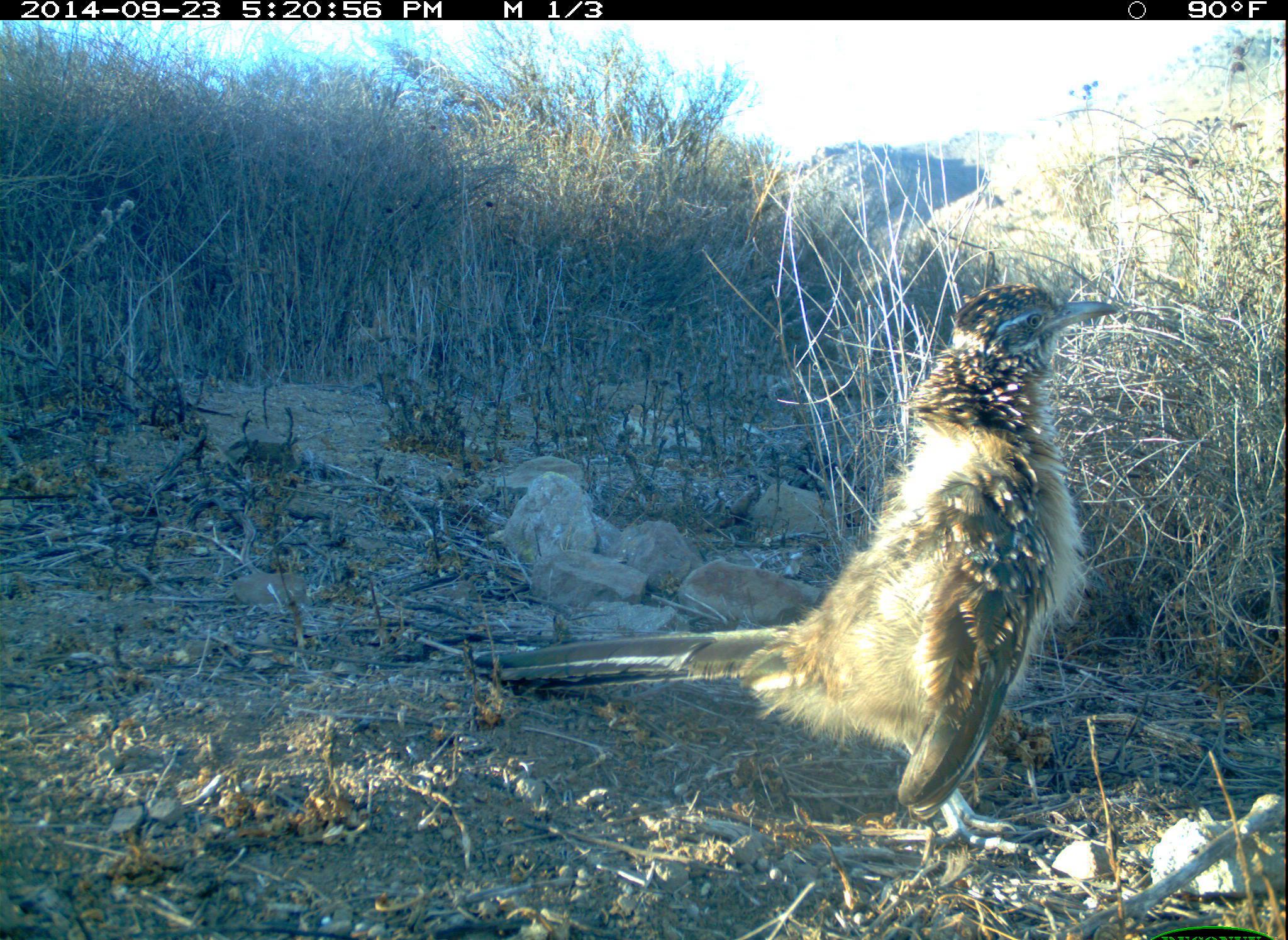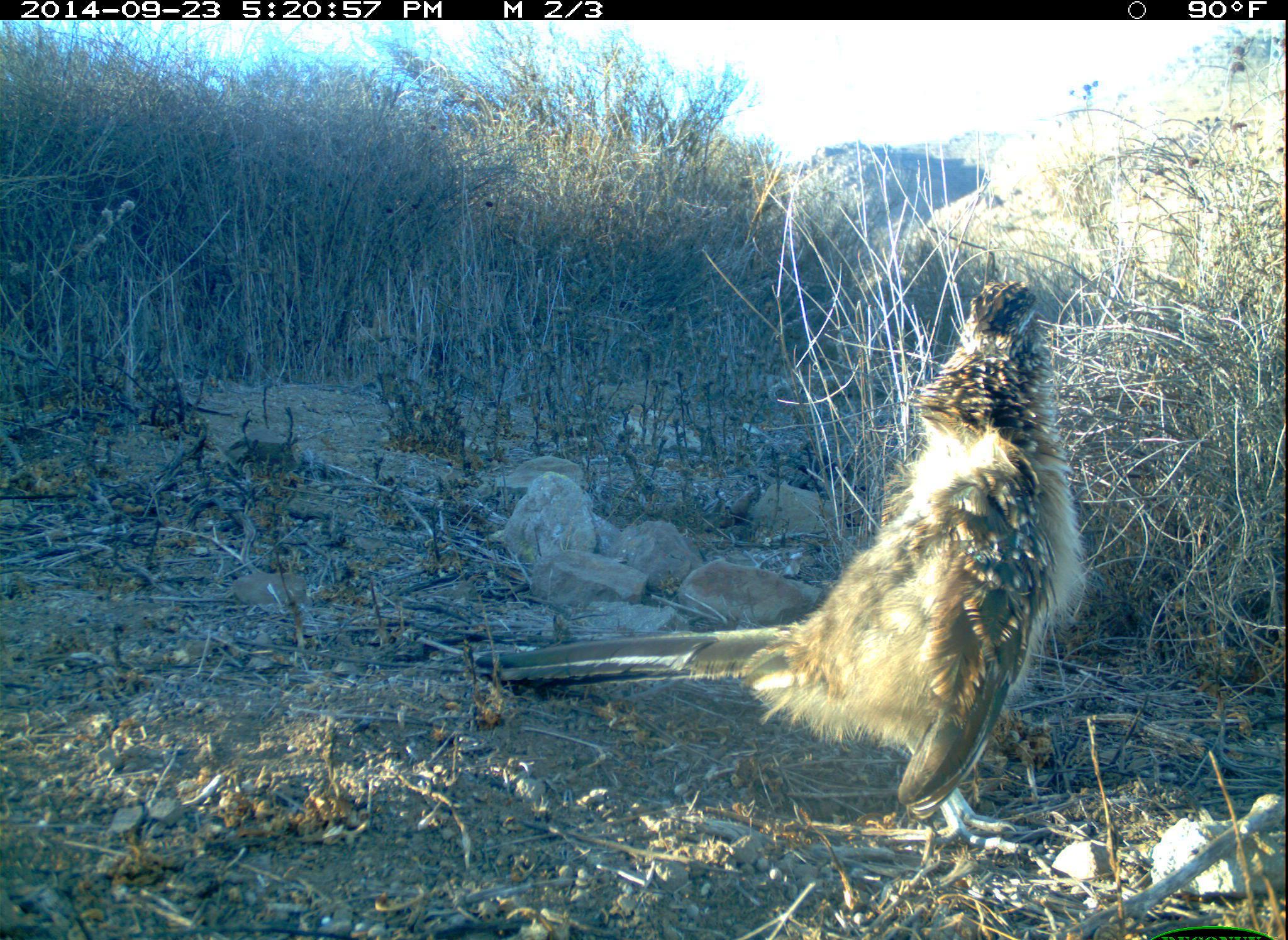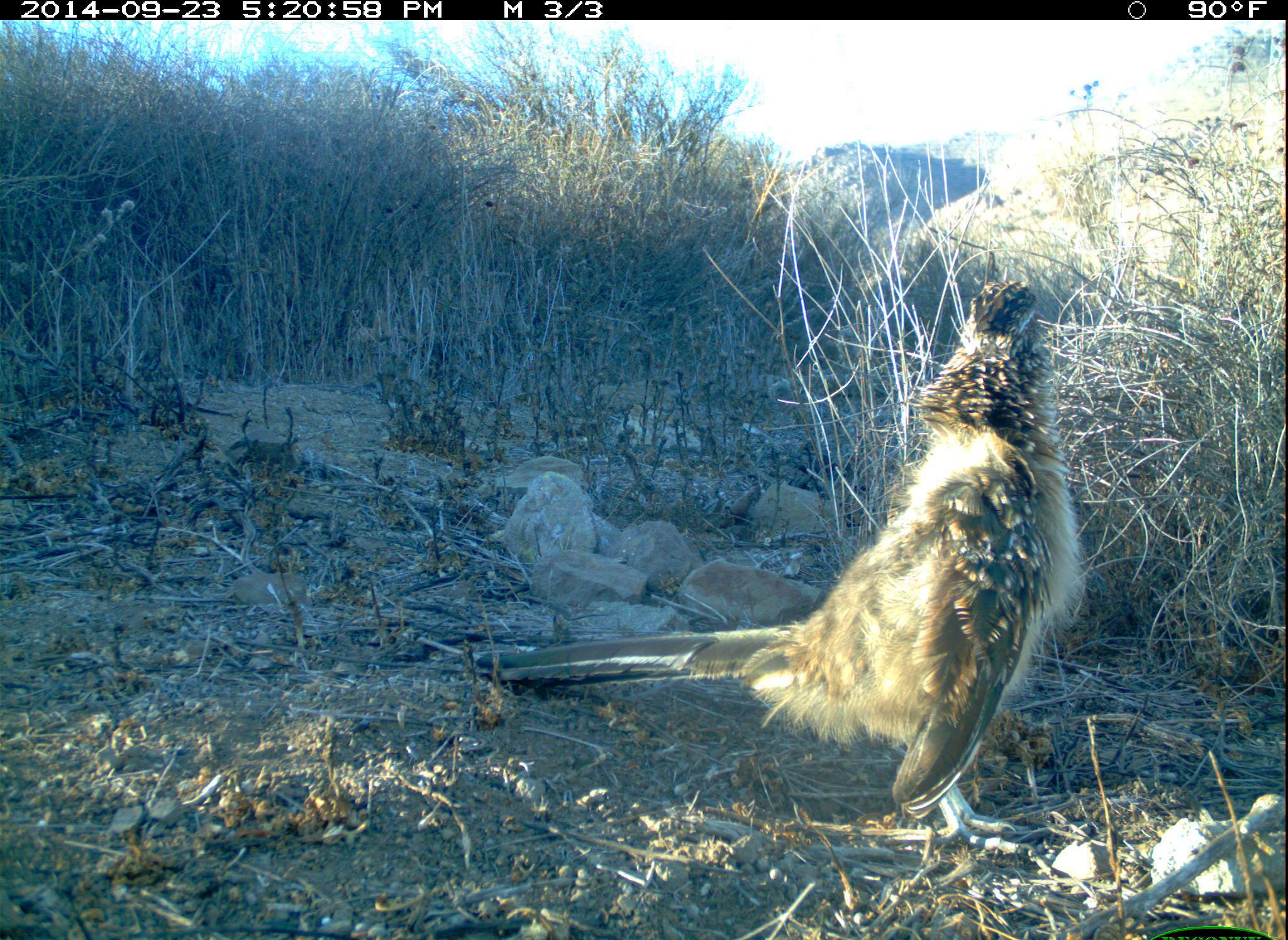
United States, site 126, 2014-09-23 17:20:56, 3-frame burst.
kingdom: Animalia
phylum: Chordata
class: Aves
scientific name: Aves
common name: bird